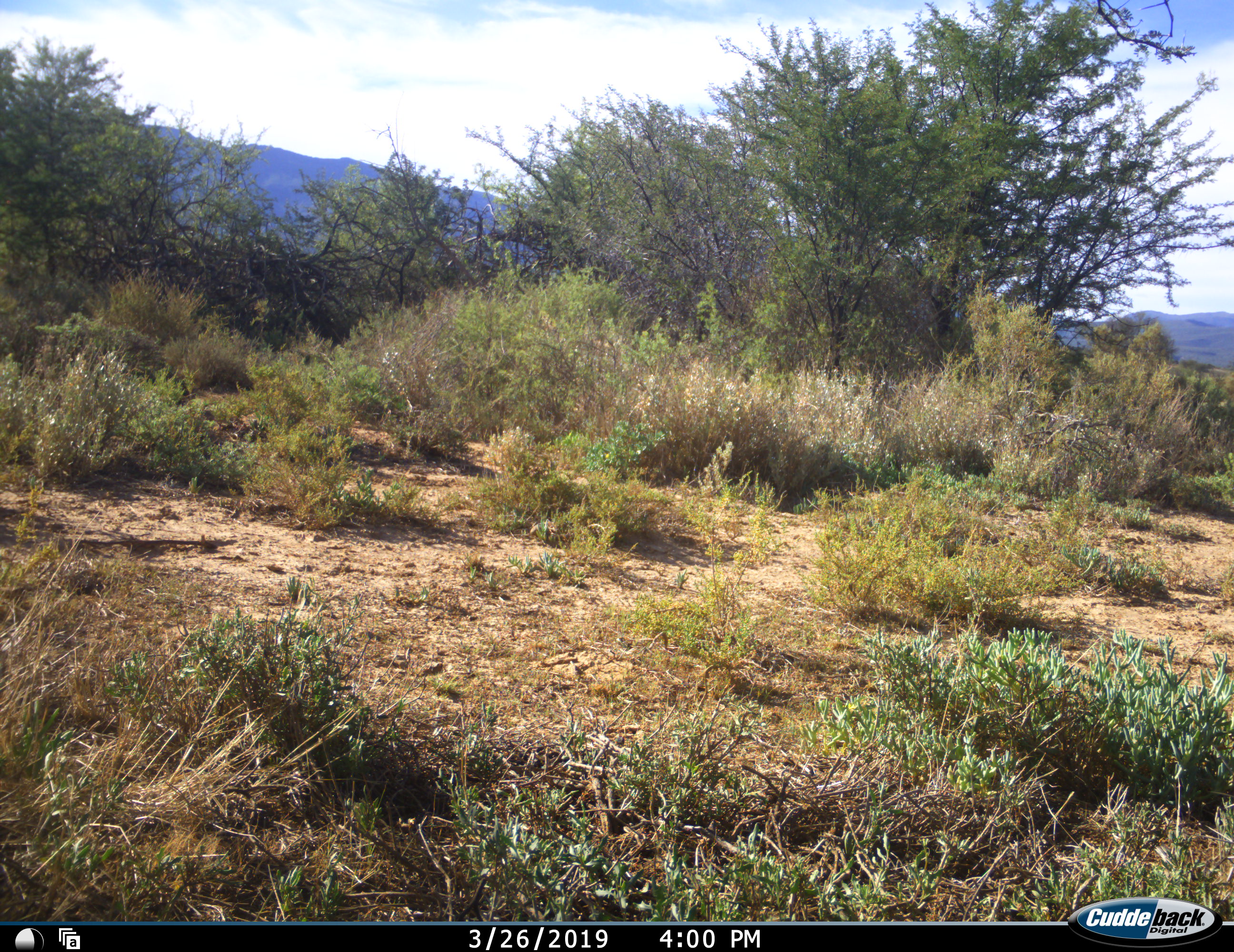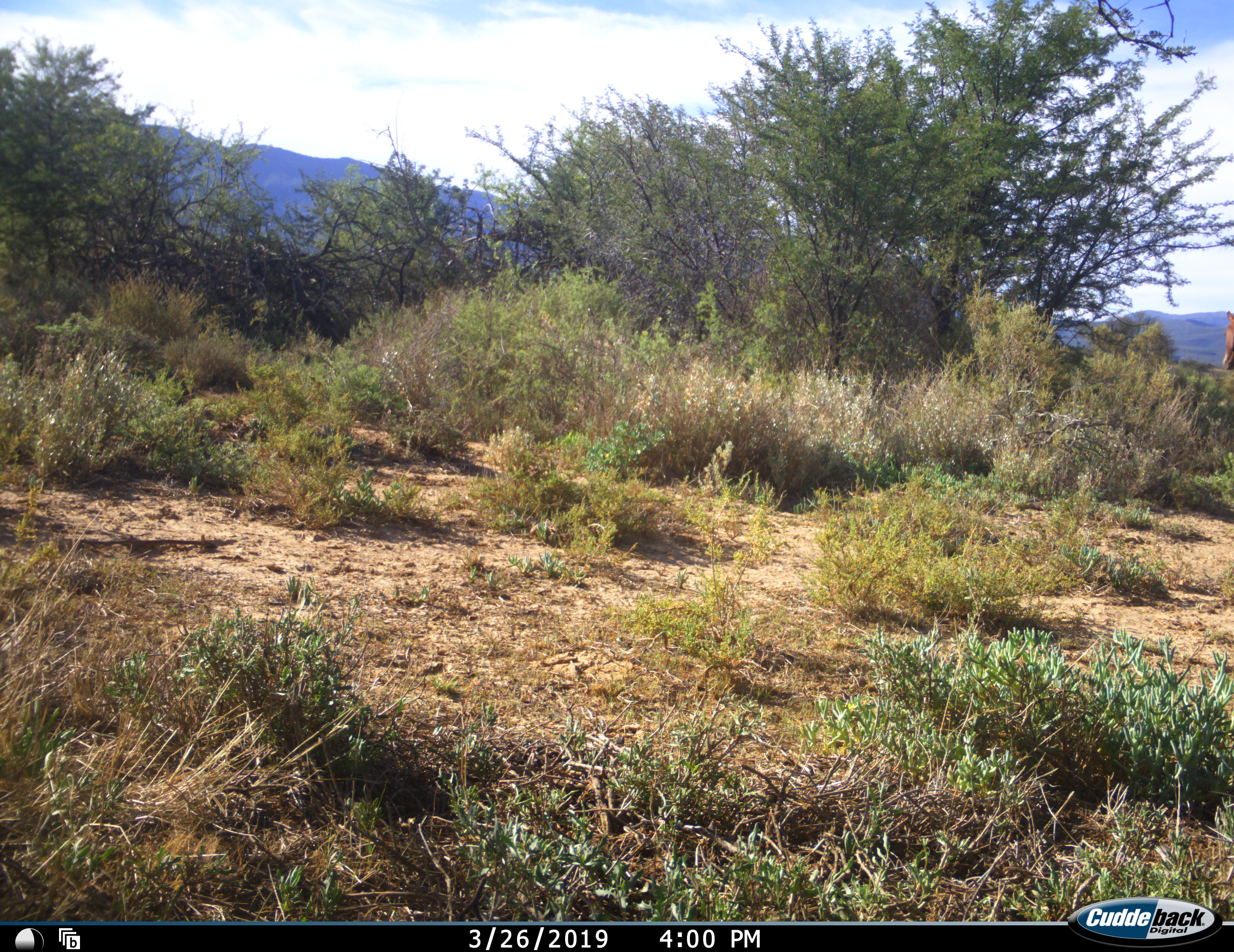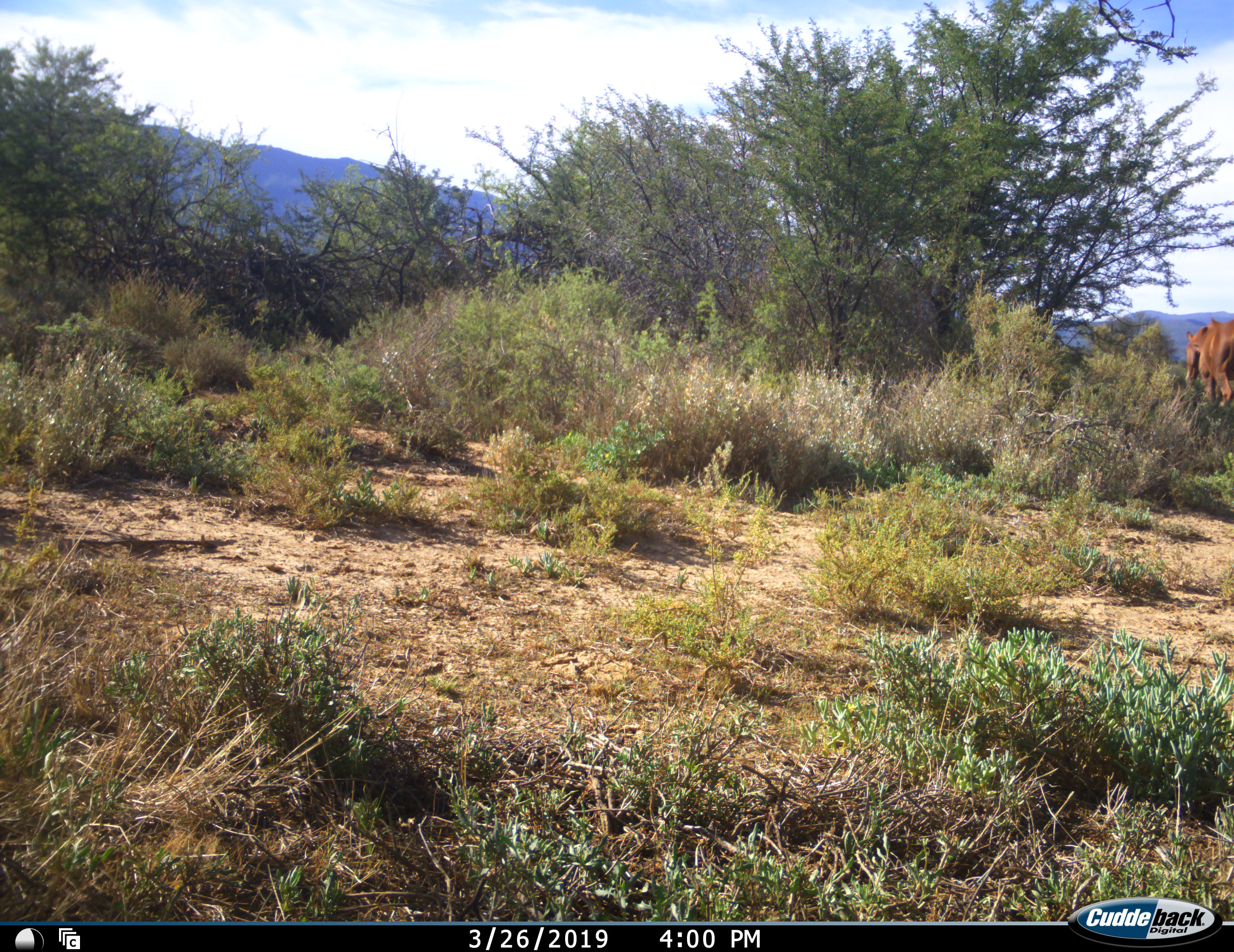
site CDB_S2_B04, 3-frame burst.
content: unidentified animal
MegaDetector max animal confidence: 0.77